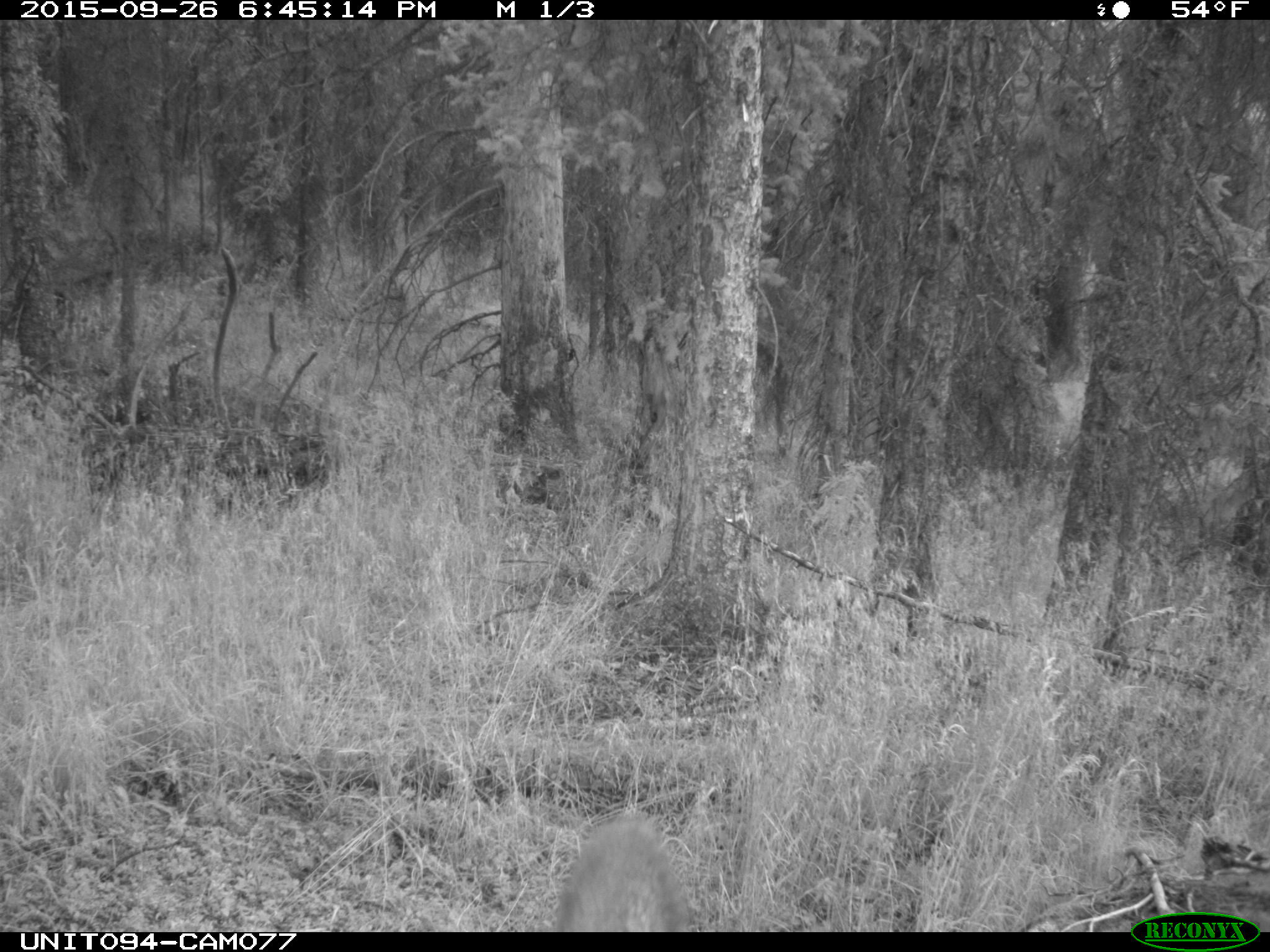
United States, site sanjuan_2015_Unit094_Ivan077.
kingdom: Animalia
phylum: Chordata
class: Mammalia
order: Artiodactyla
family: Cervidae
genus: Cervus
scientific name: Cervus elaphus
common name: red deer